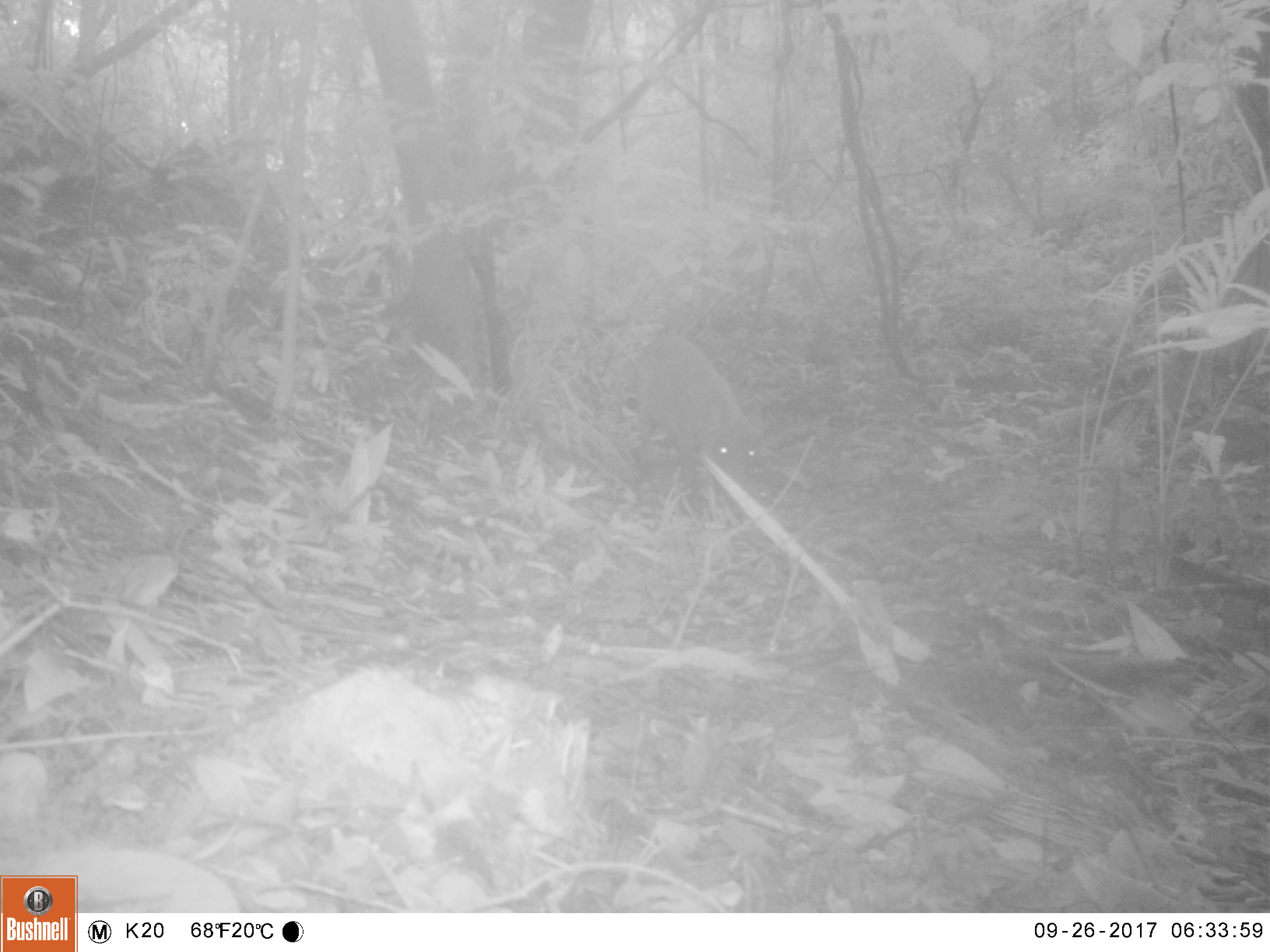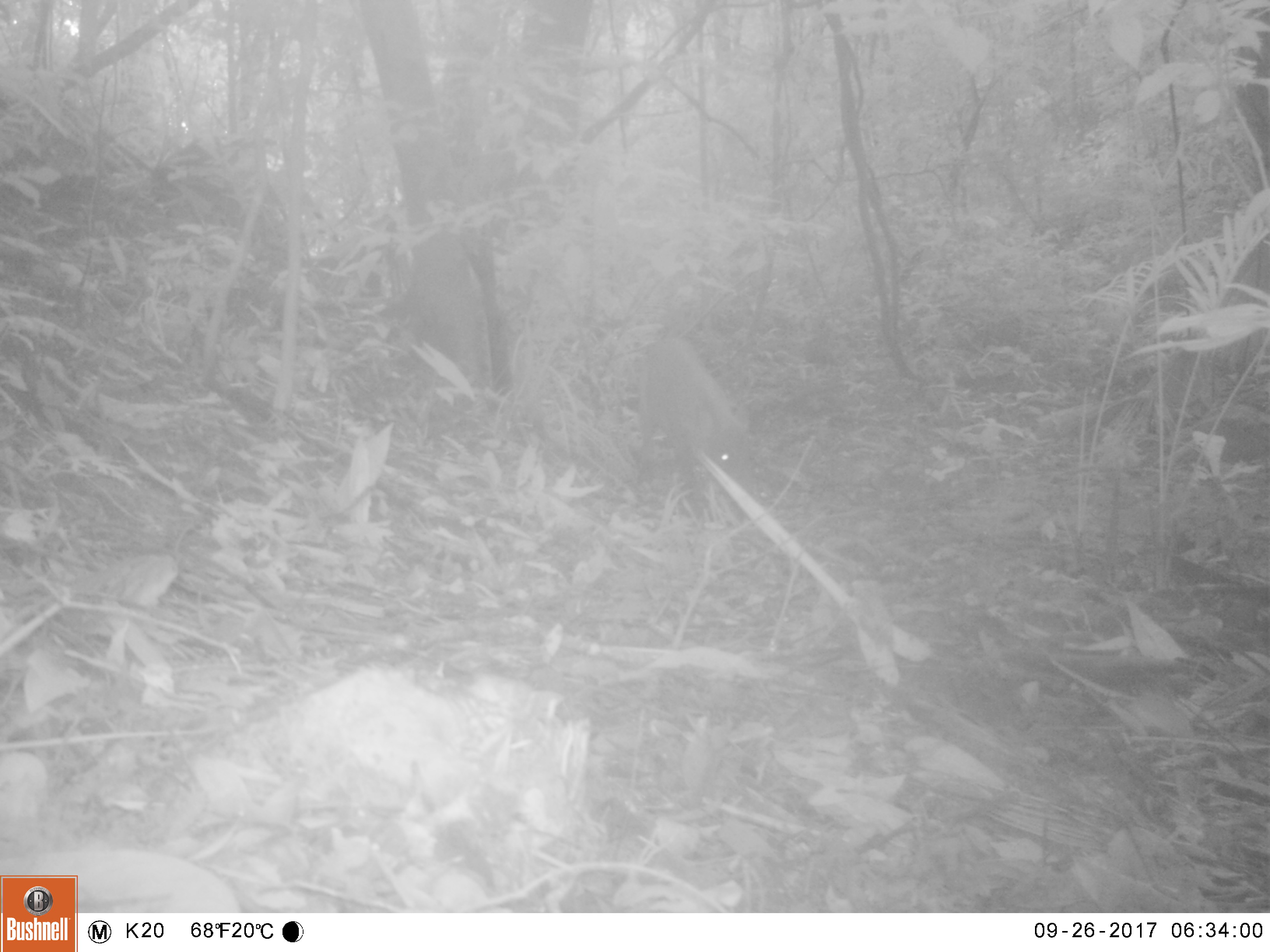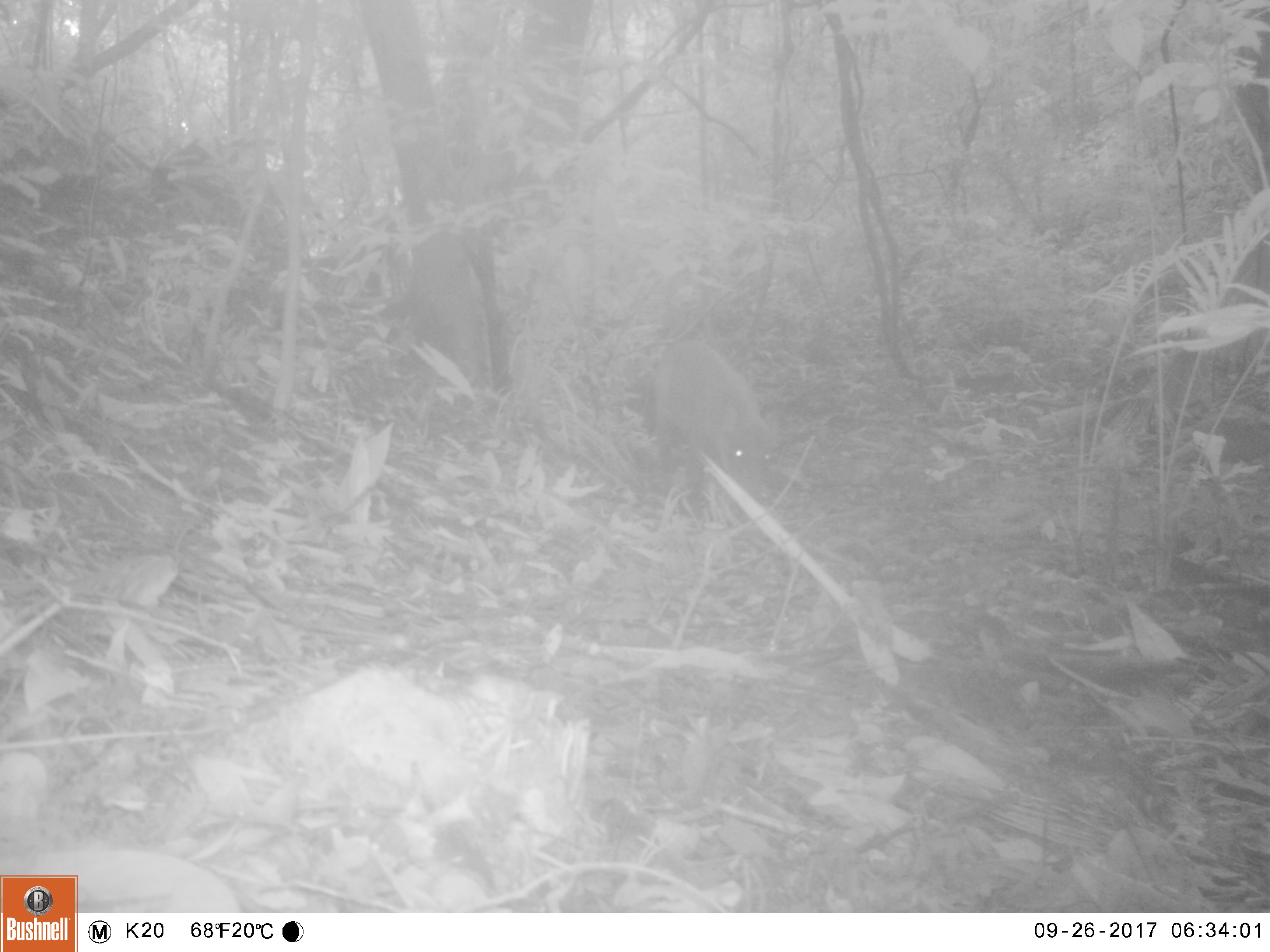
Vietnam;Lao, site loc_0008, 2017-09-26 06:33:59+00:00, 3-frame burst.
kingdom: Animalia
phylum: Chordata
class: Mammalia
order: Artiodactyla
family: Suidae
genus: Sus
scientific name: Sus scrofa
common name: eurasian wild pig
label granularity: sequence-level